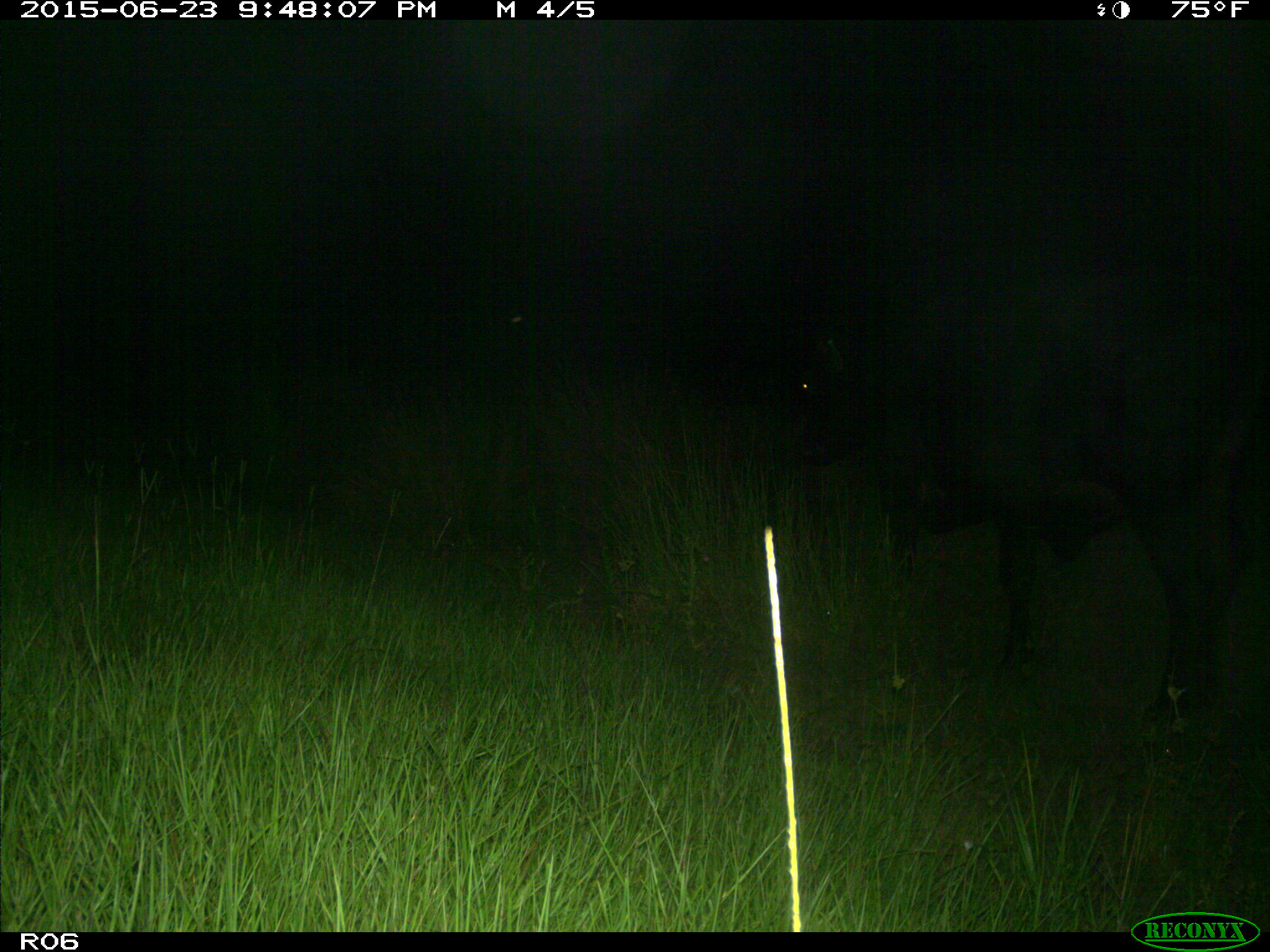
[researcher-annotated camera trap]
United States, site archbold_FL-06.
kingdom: Animalia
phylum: Chordata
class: Mammalia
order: Artiodactyla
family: Bovidae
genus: Bos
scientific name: Bos taurus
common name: domestic cow